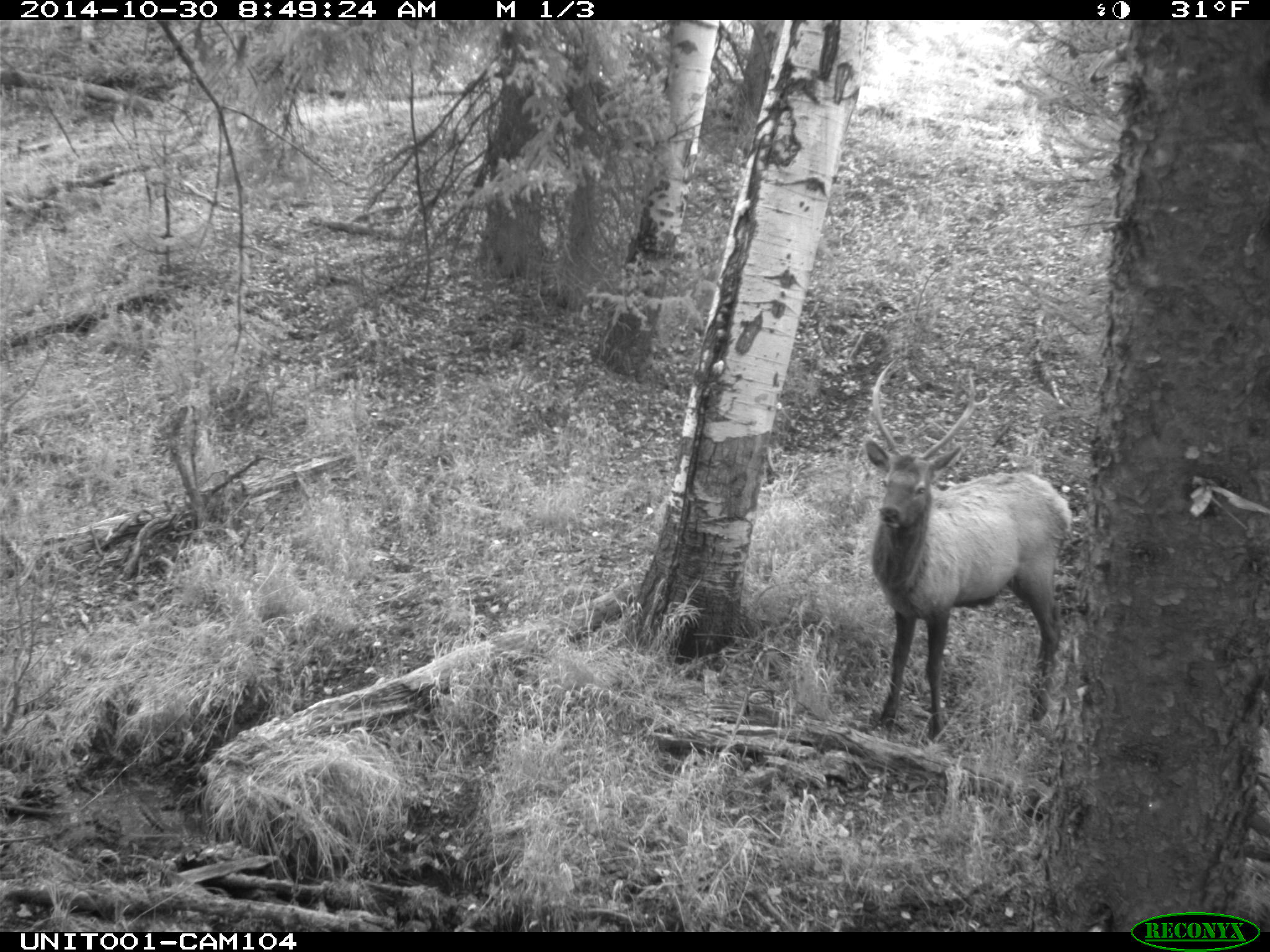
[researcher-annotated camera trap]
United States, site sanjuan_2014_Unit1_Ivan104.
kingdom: Animalia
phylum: Chordata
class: Mammalia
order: Artiodactyla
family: Cervidae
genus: Cervus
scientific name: Cervus elaphus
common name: red deer